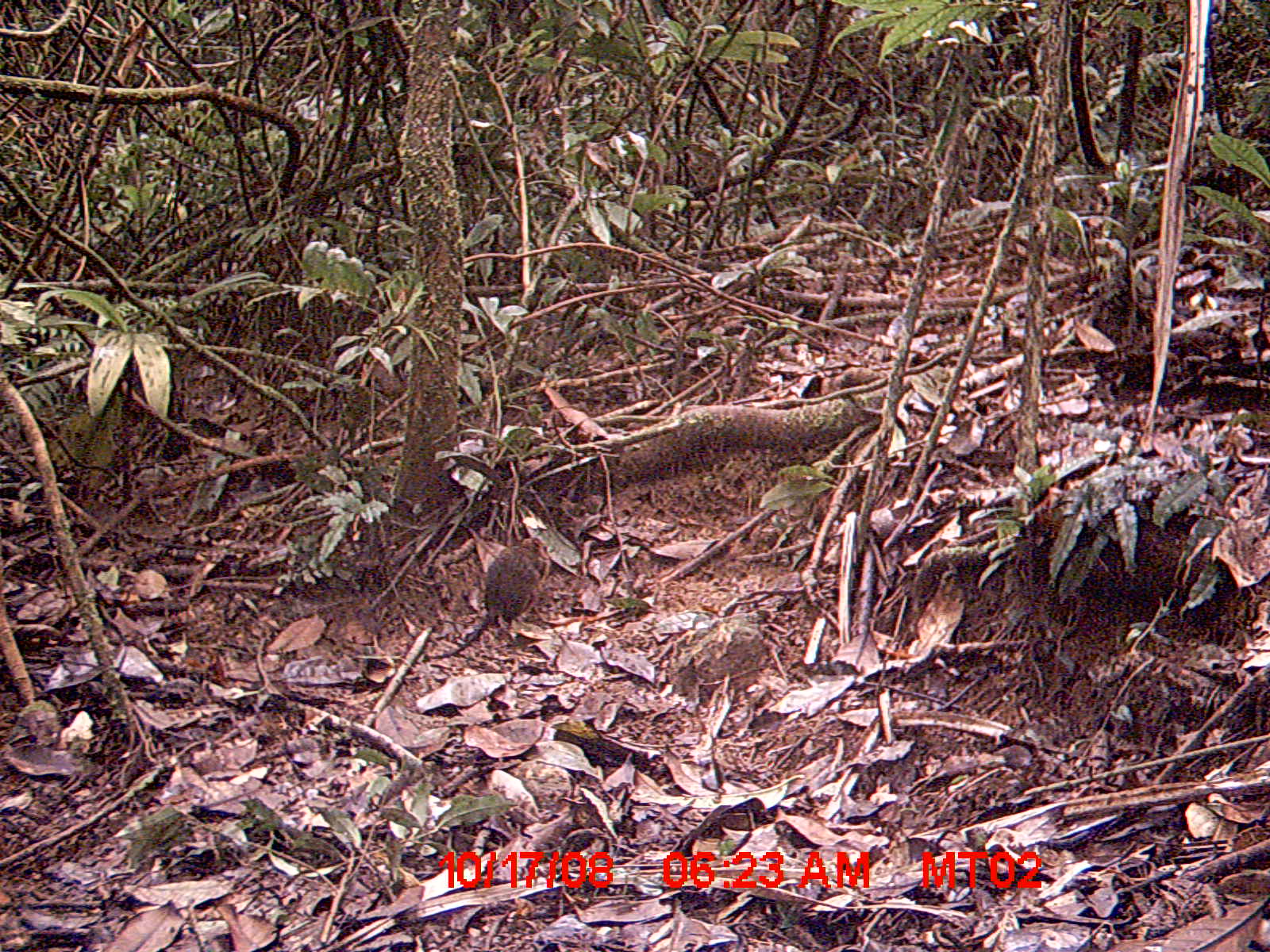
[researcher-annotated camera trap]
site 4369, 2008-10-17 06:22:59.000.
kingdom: Animalia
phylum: Chordata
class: Mammalia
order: Rodentia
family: Nesomyidae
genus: Nesomys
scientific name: Nesomys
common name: nesomys rodents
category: nesomys sp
Nesomys sp (nesomys rodents) (Nesomys), count 1.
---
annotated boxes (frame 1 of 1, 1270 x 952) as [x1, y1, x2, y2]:
nesomys sp: [423, 534, 552, 660]